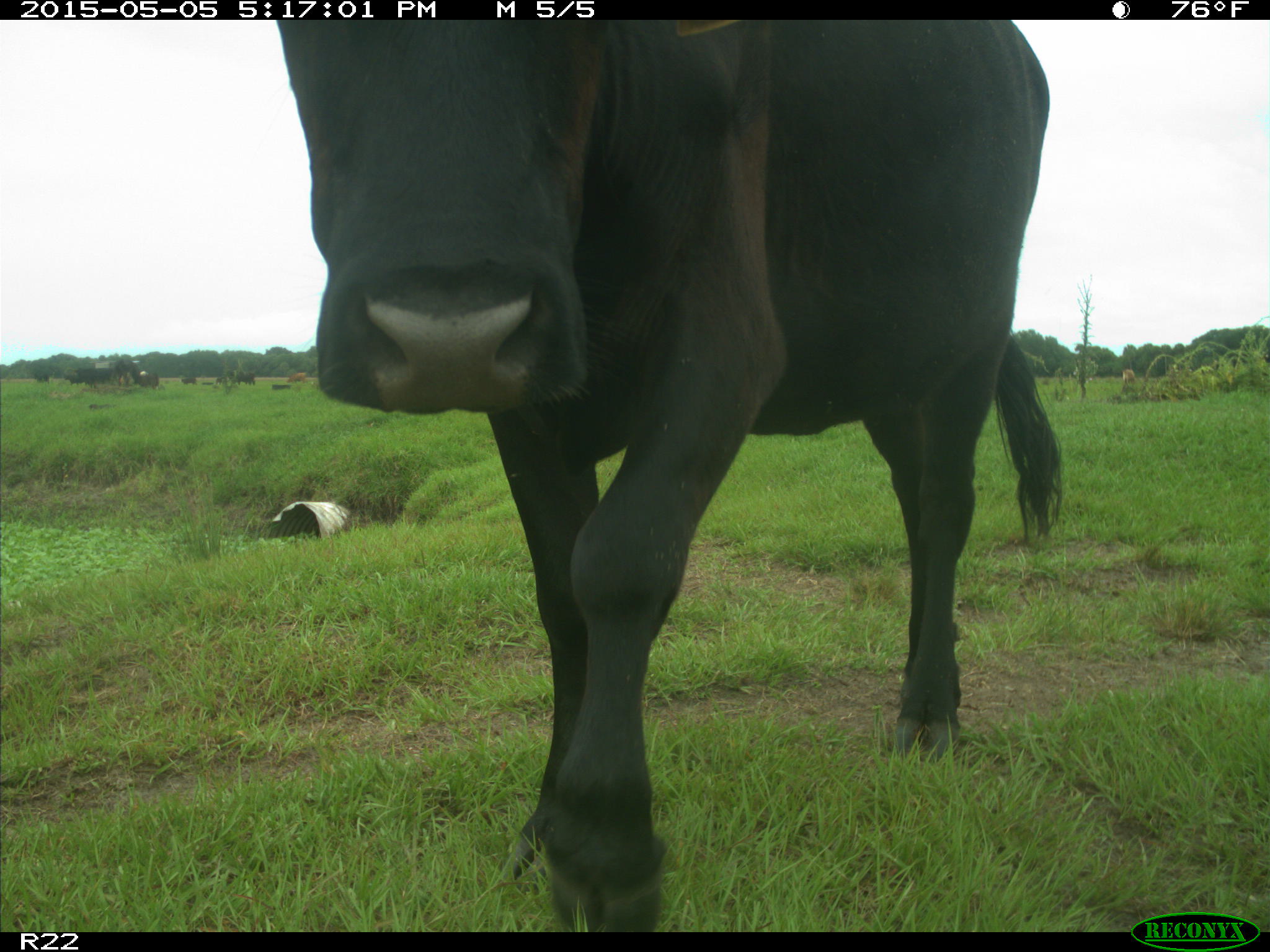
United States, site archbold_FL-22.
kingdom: Animalia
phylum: Chordata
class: Mammalia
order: Artiodactyla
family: Bovidae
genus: Bos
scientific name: Bos taurus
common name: domestic cow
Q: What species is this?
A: Bos taurus (domestic cow).